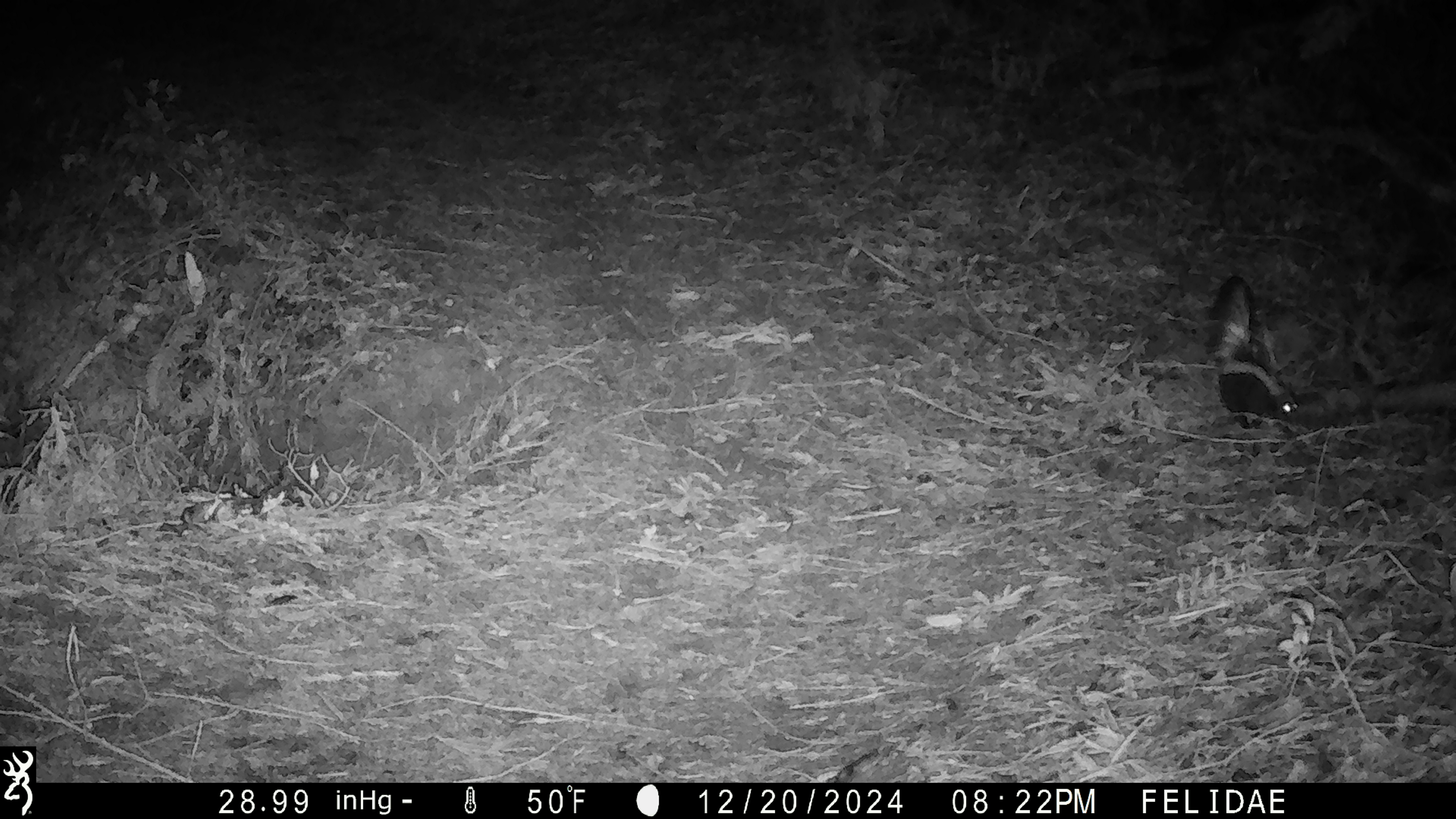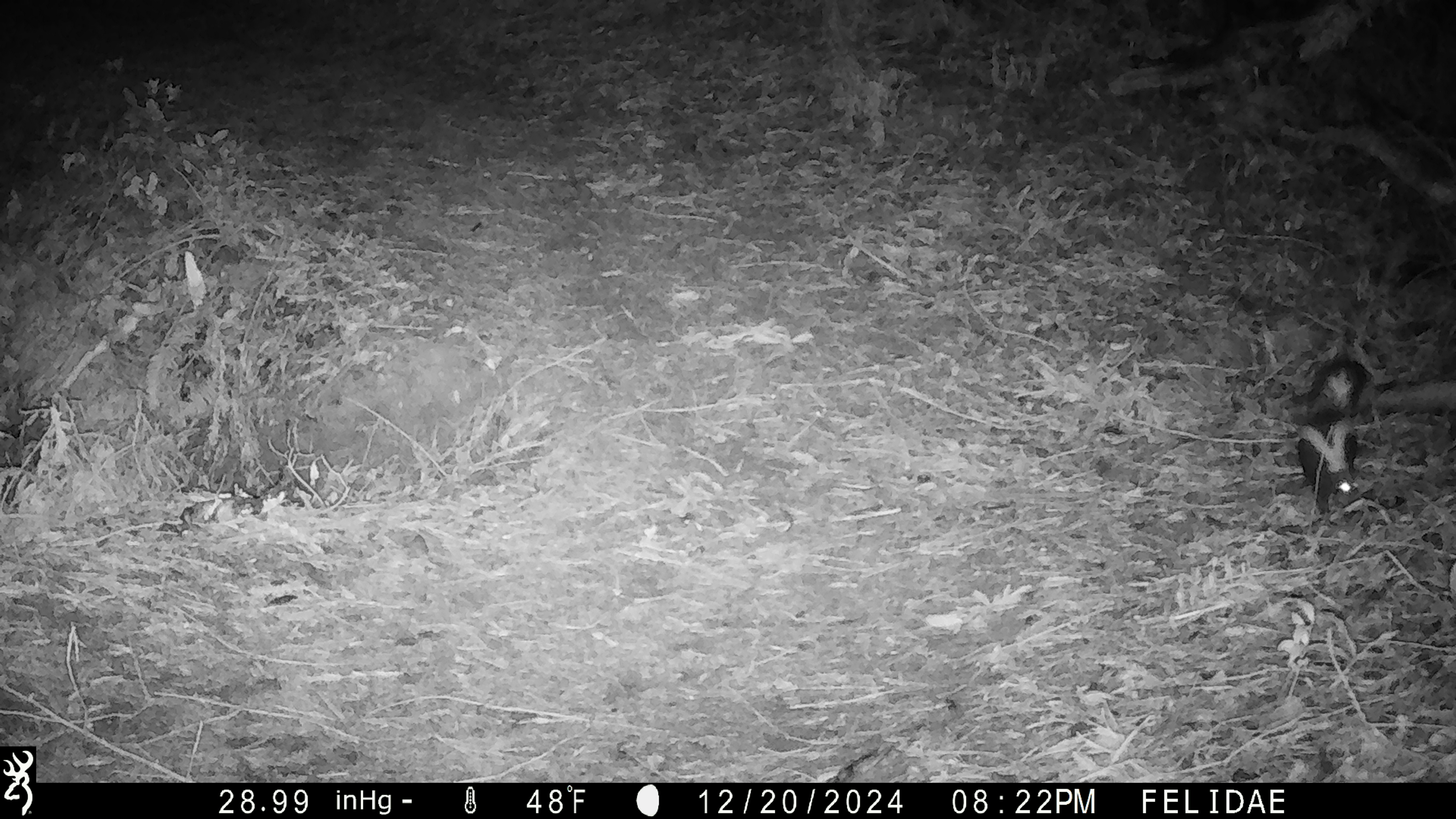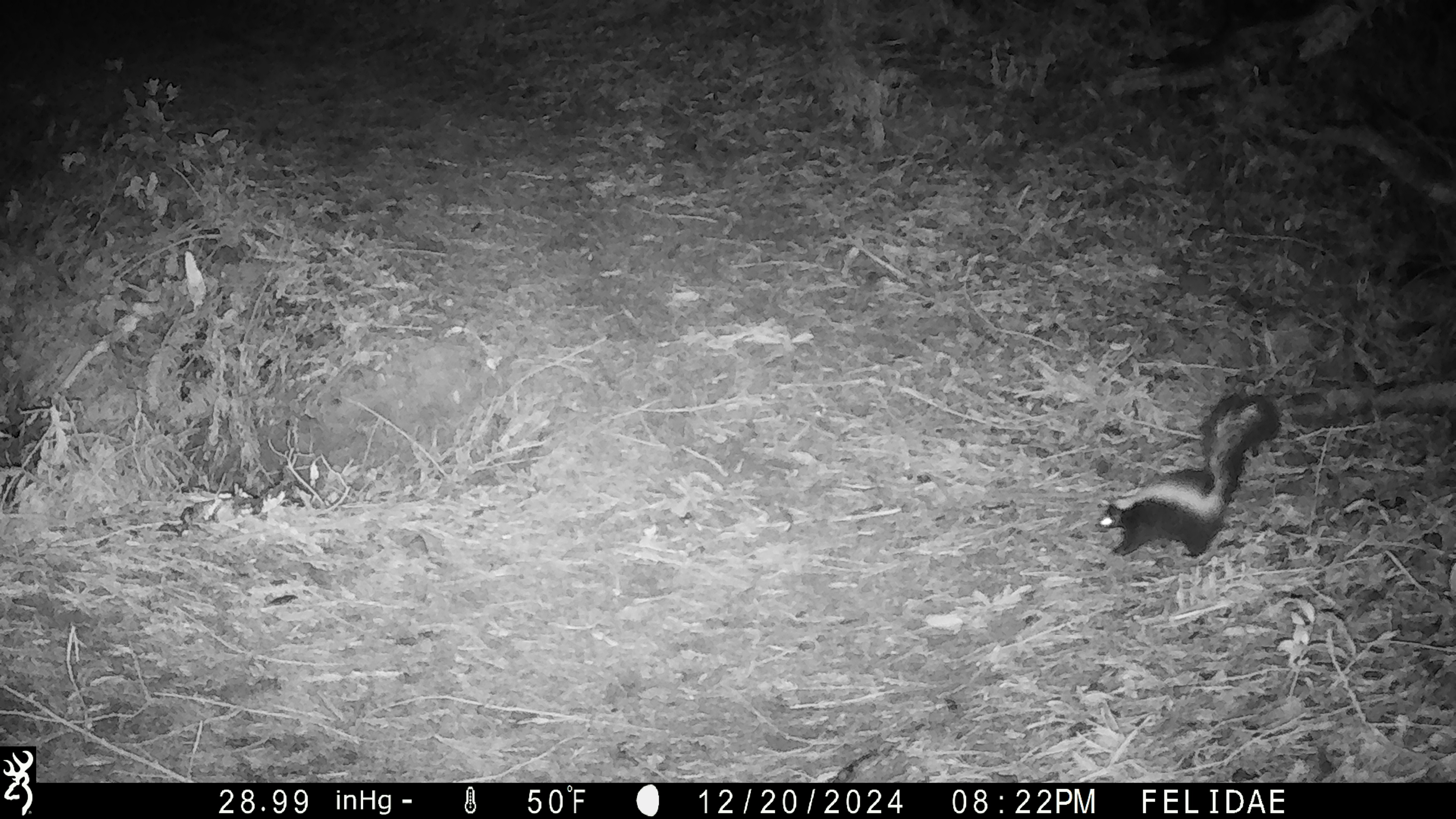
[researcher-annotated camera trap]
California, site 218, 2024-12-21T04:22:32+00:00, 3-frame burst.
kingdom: Animalia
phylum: Chordata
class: Mammalia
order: Carnivora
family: Mephitidae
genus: Mephitis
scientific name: Mephitis mephitis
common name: striped skunk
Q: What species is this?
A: Striped skunk (Mephitis mephitis).